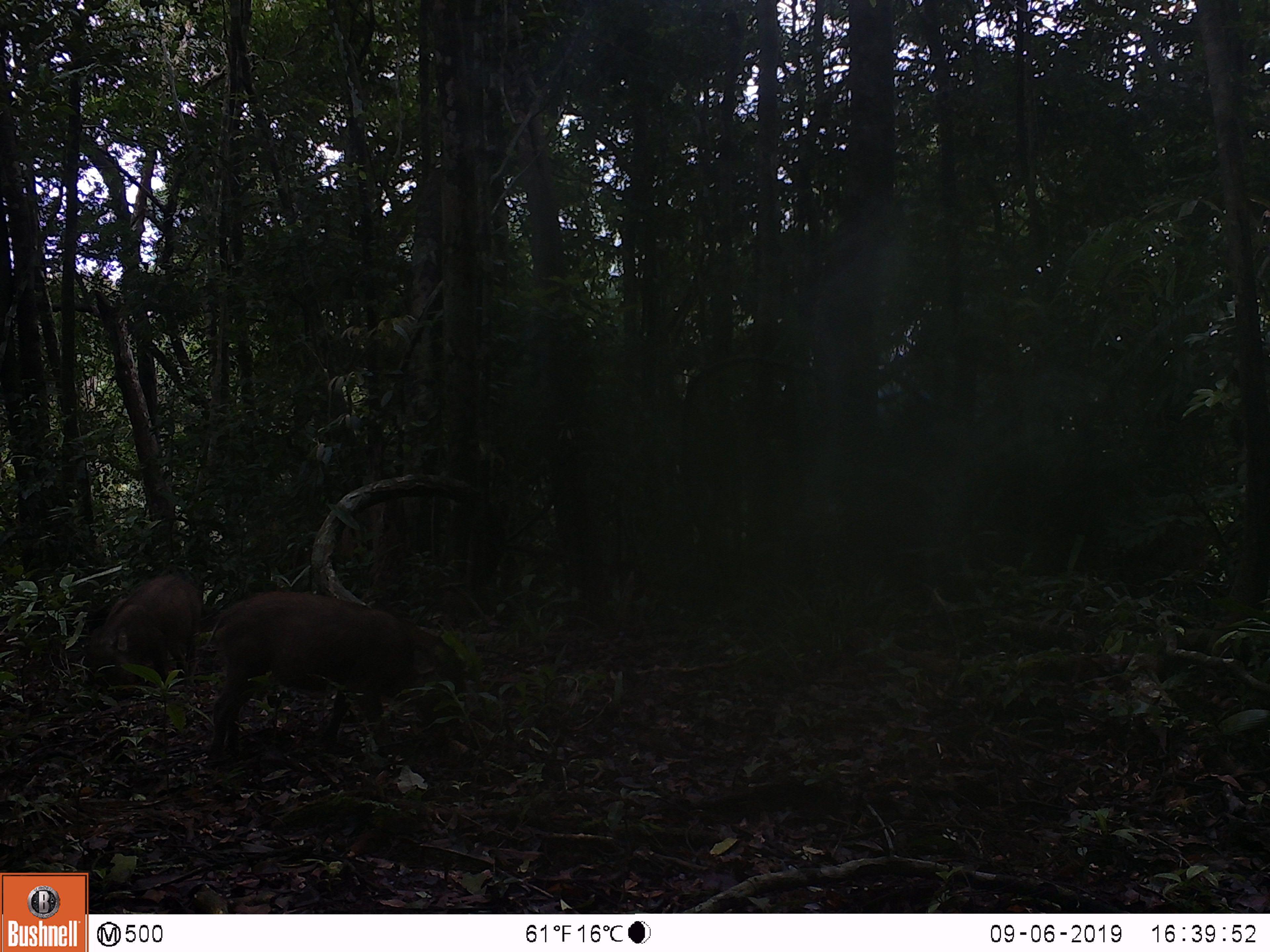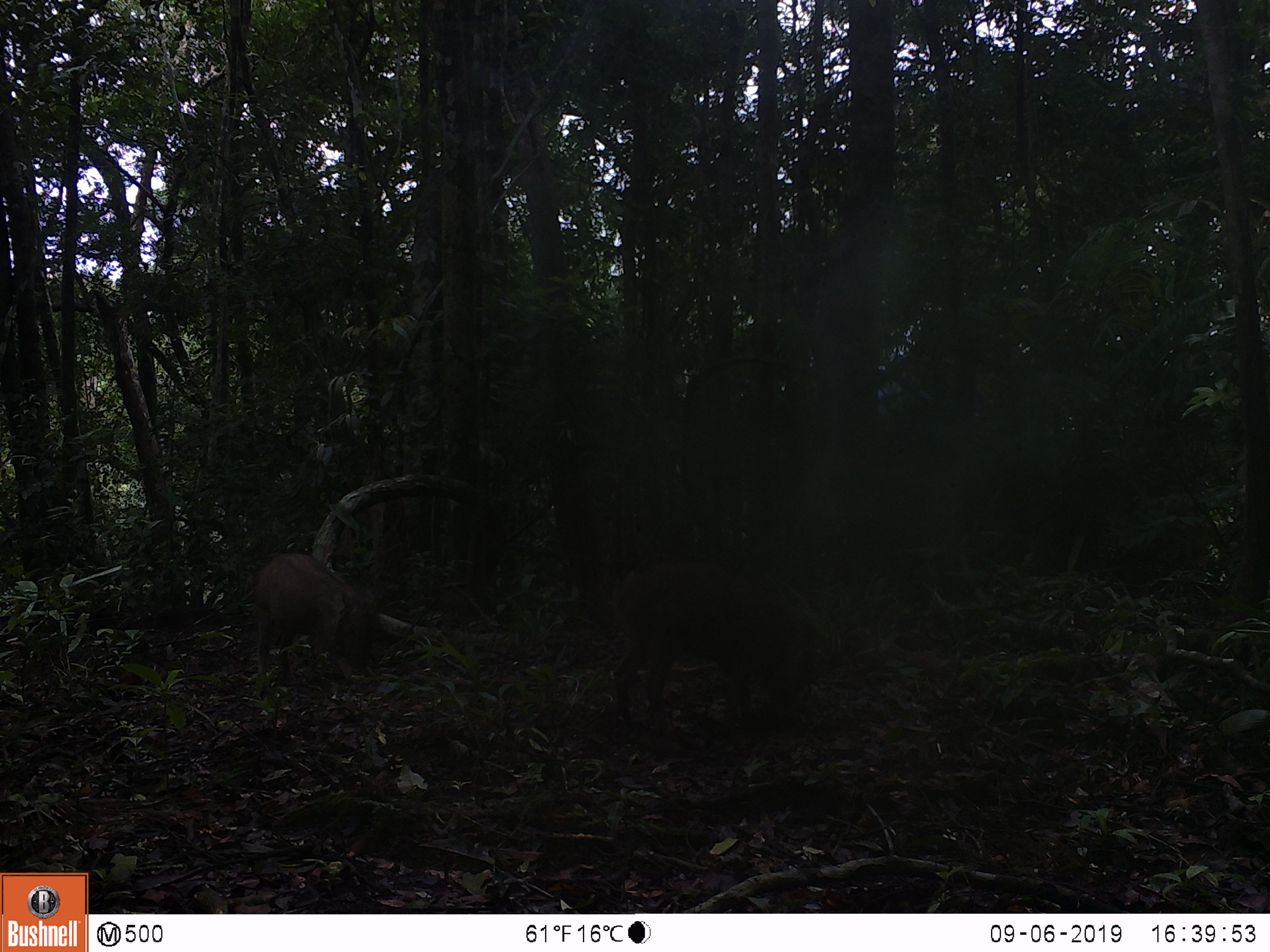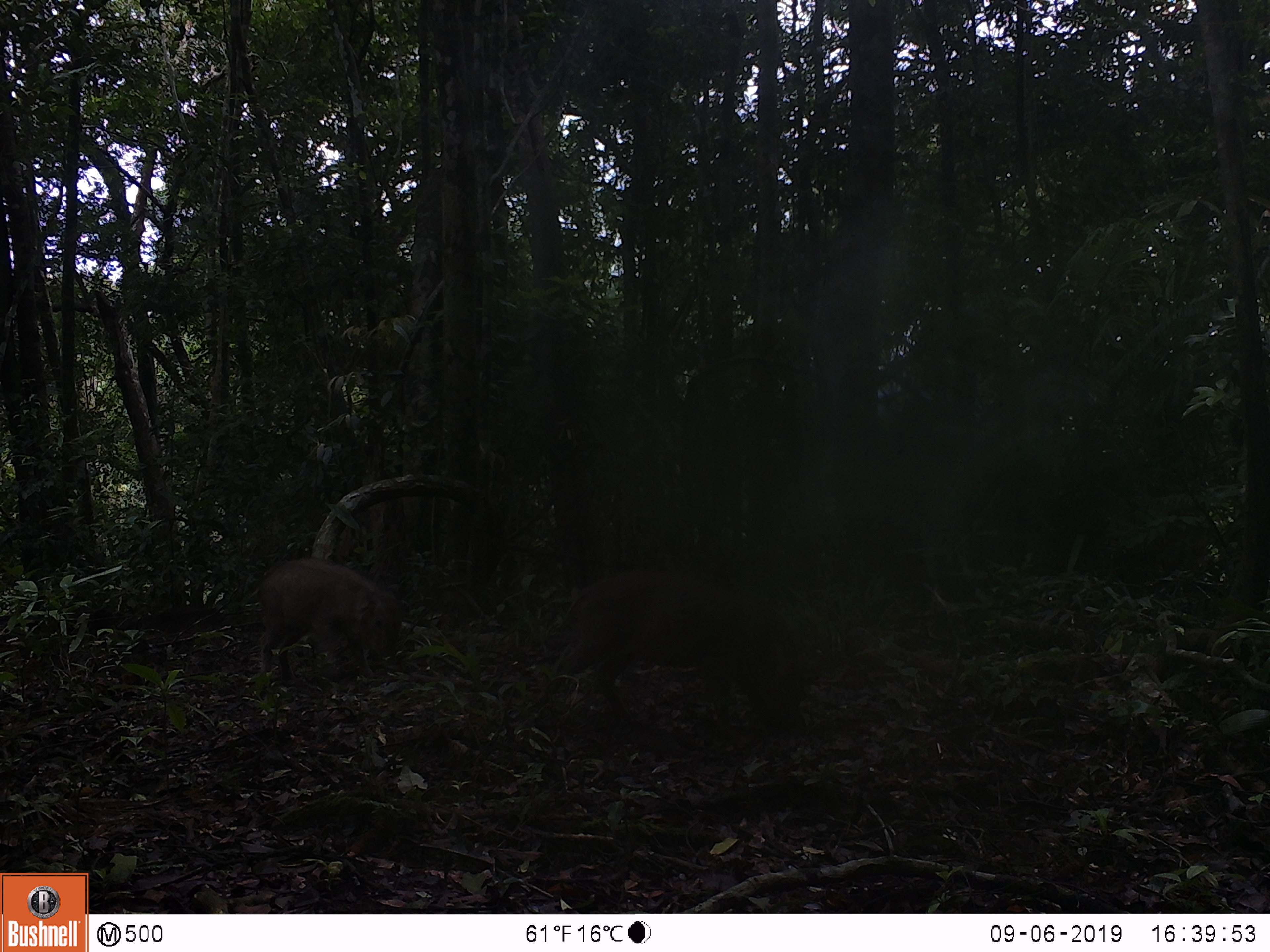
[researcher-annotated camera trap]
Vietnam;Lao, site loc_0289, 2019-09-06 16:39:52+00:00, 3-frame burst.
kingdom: Animalia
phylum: Chordata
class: Mammalia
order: Artiodactyla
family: Suidae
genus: Sus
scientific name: Sus scrofa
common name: eurasian wild pig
Eurasian wild pig (Sus scrofa). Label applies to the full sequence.